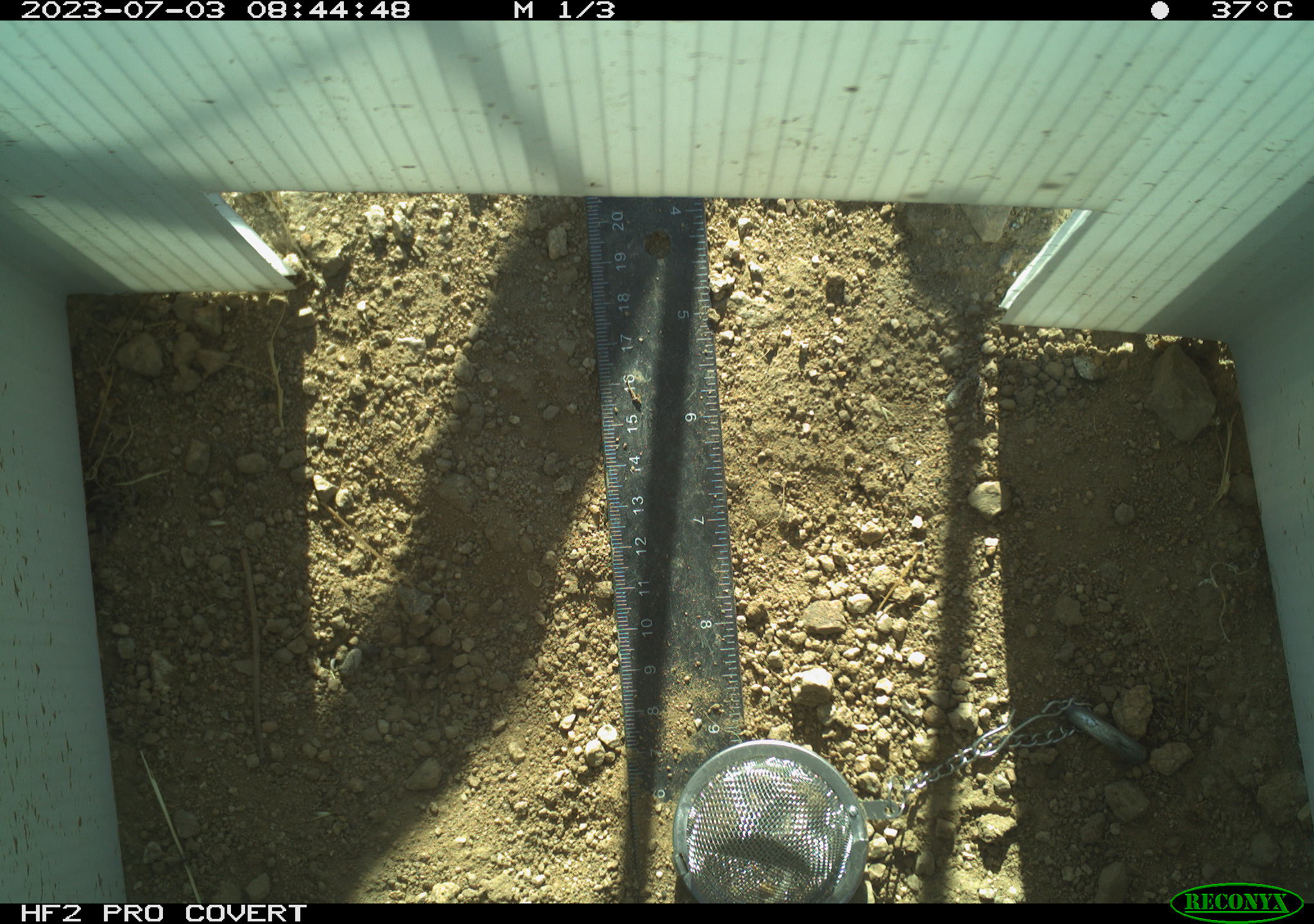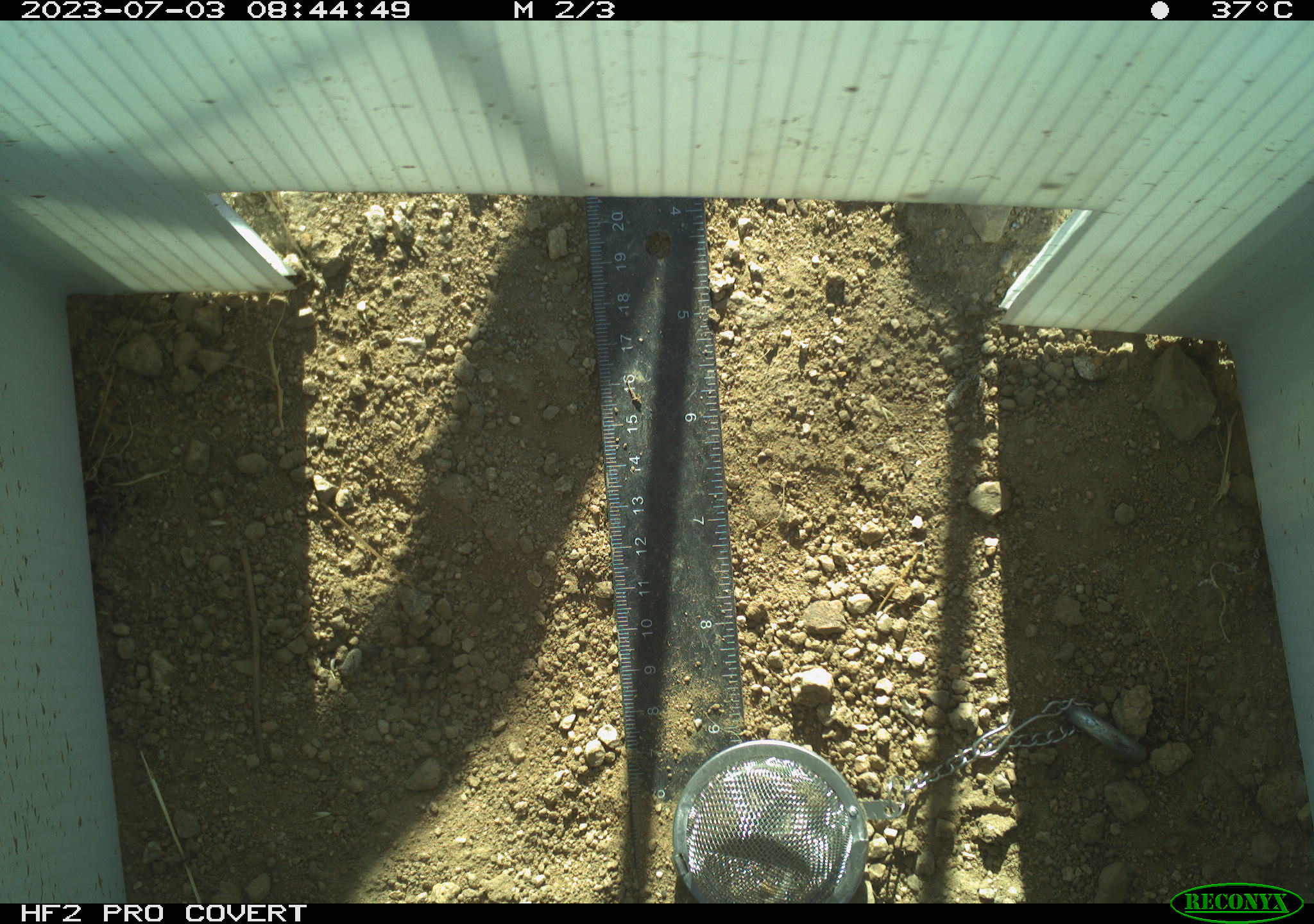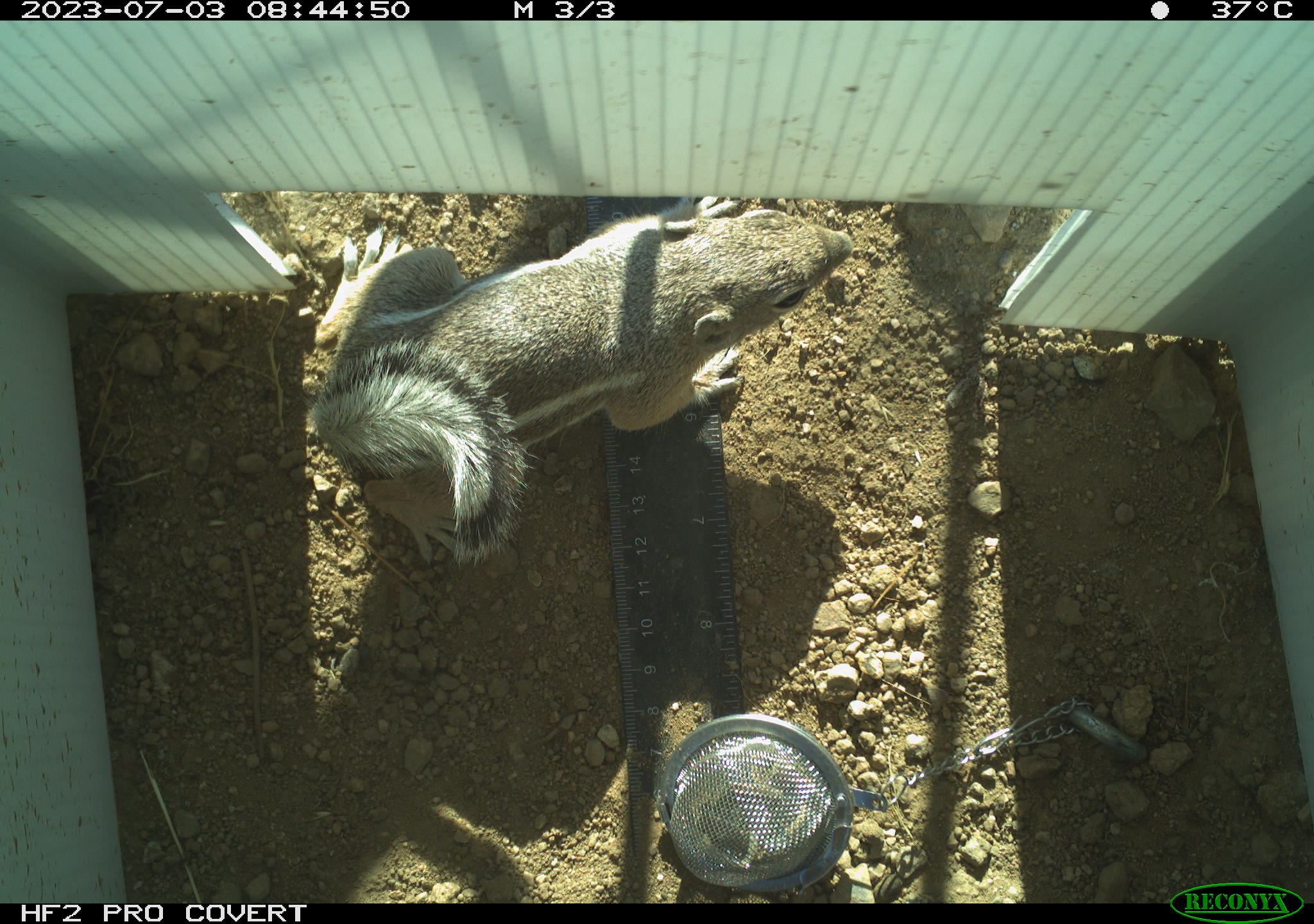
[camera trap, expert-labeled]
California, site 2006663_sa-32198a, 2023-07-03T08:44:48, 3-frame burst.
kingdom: Animalia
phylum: Chordata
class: Mammalia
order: Rodentia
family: Sciuridae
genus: Ammospermophilus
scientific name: Ammospermophilus leucurus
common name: white-tailed antelope squirrel